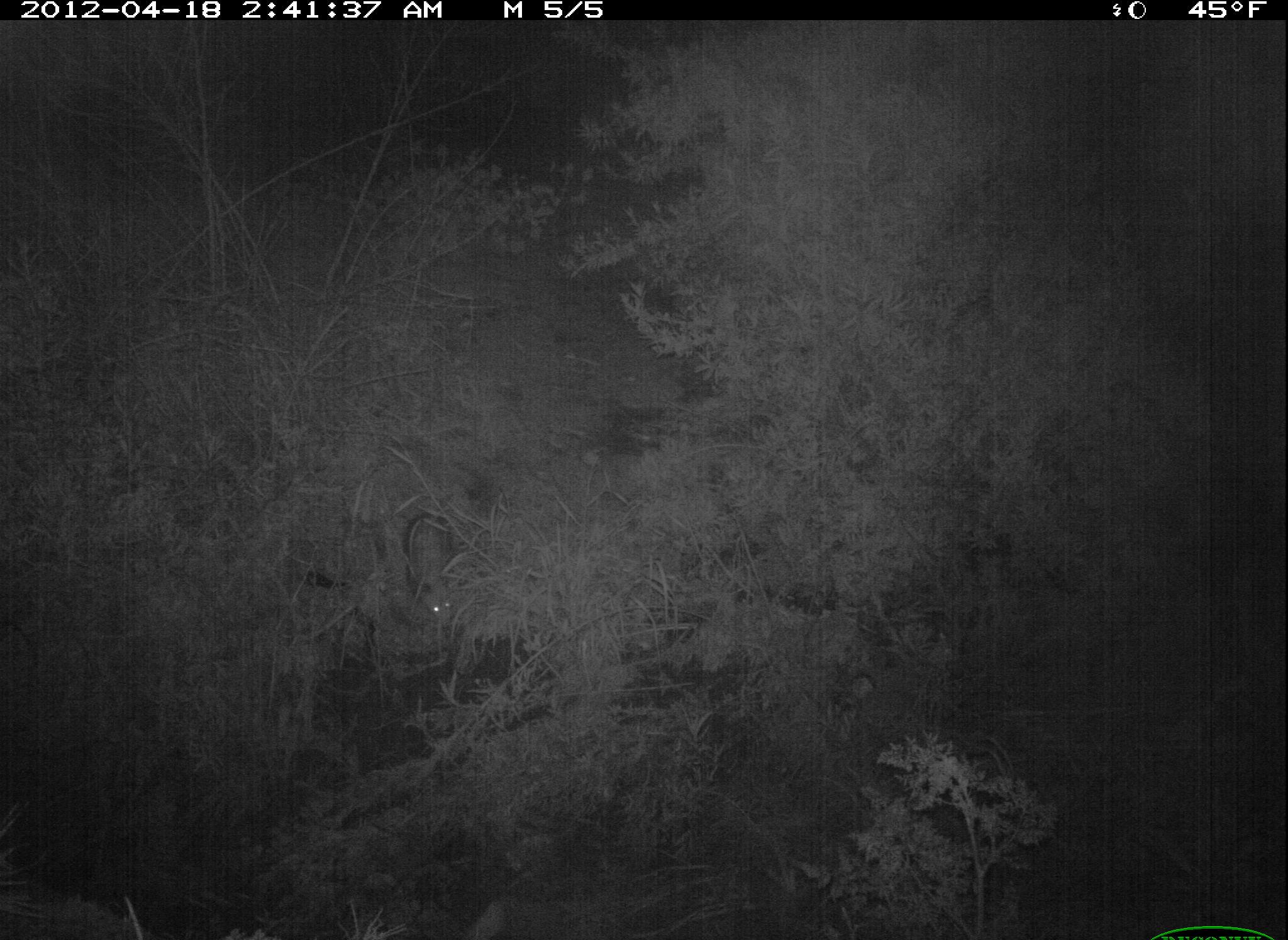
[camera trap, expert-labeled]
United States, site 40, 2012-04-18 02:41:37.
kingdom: Animalia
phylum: Chordata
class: Mammalia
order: Didelphimorphia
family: Didelphidae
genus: Didelphis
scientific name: Didelphis virginiana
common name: virginia opossum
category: opossum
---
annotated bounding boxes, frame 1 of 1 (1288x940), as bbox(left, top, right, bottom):
opossum: bbox(370, 490, 477, 631)